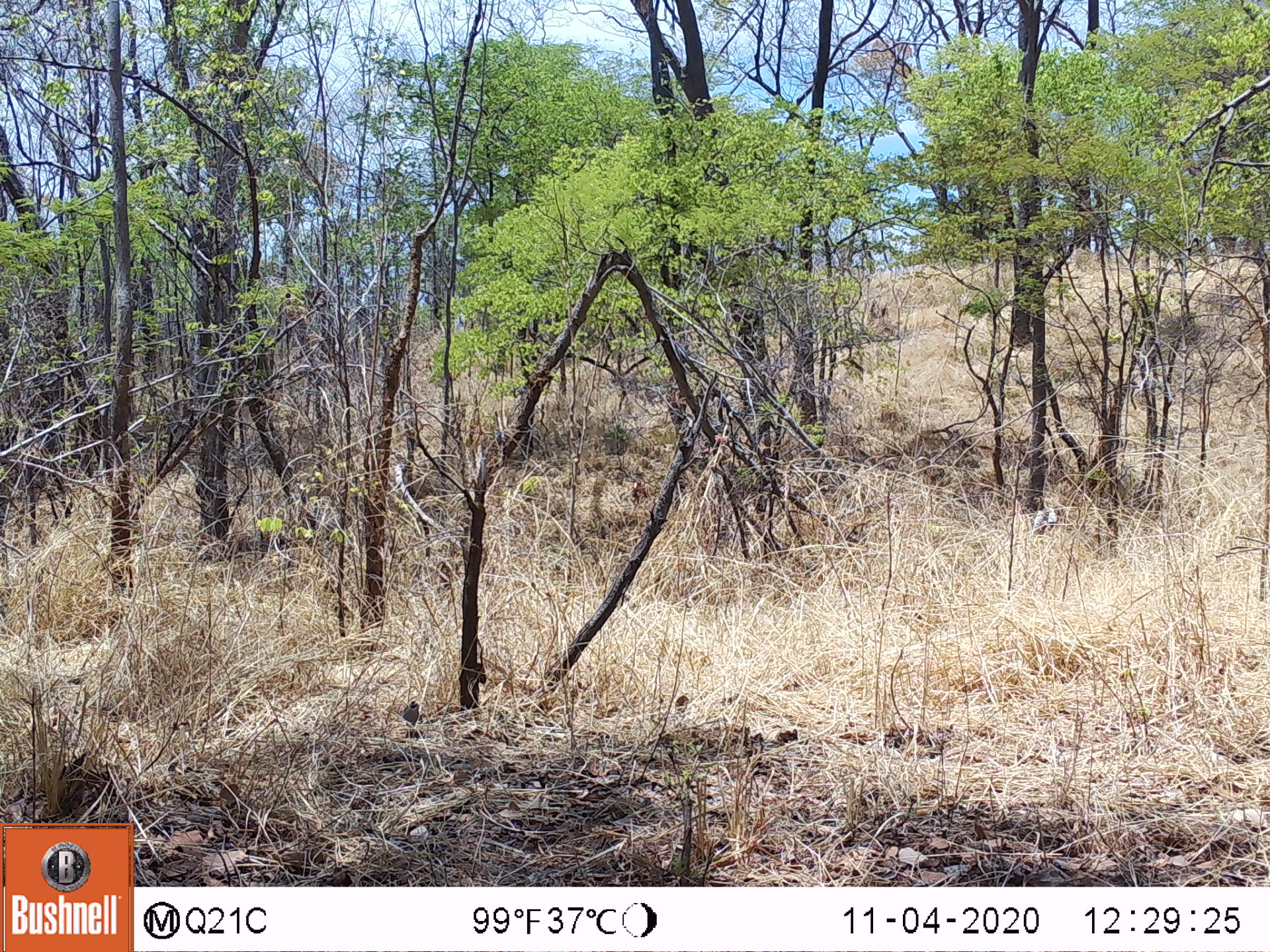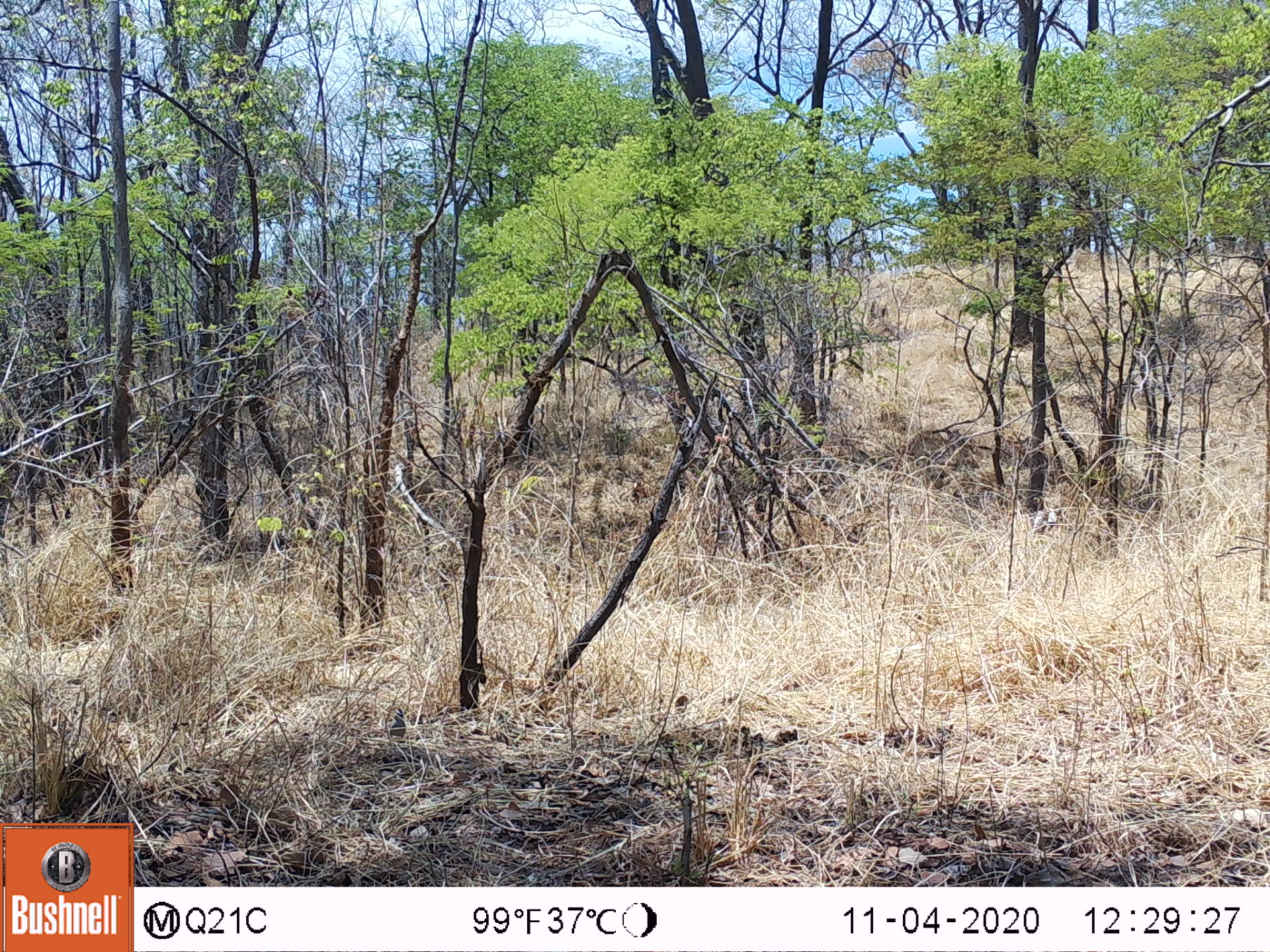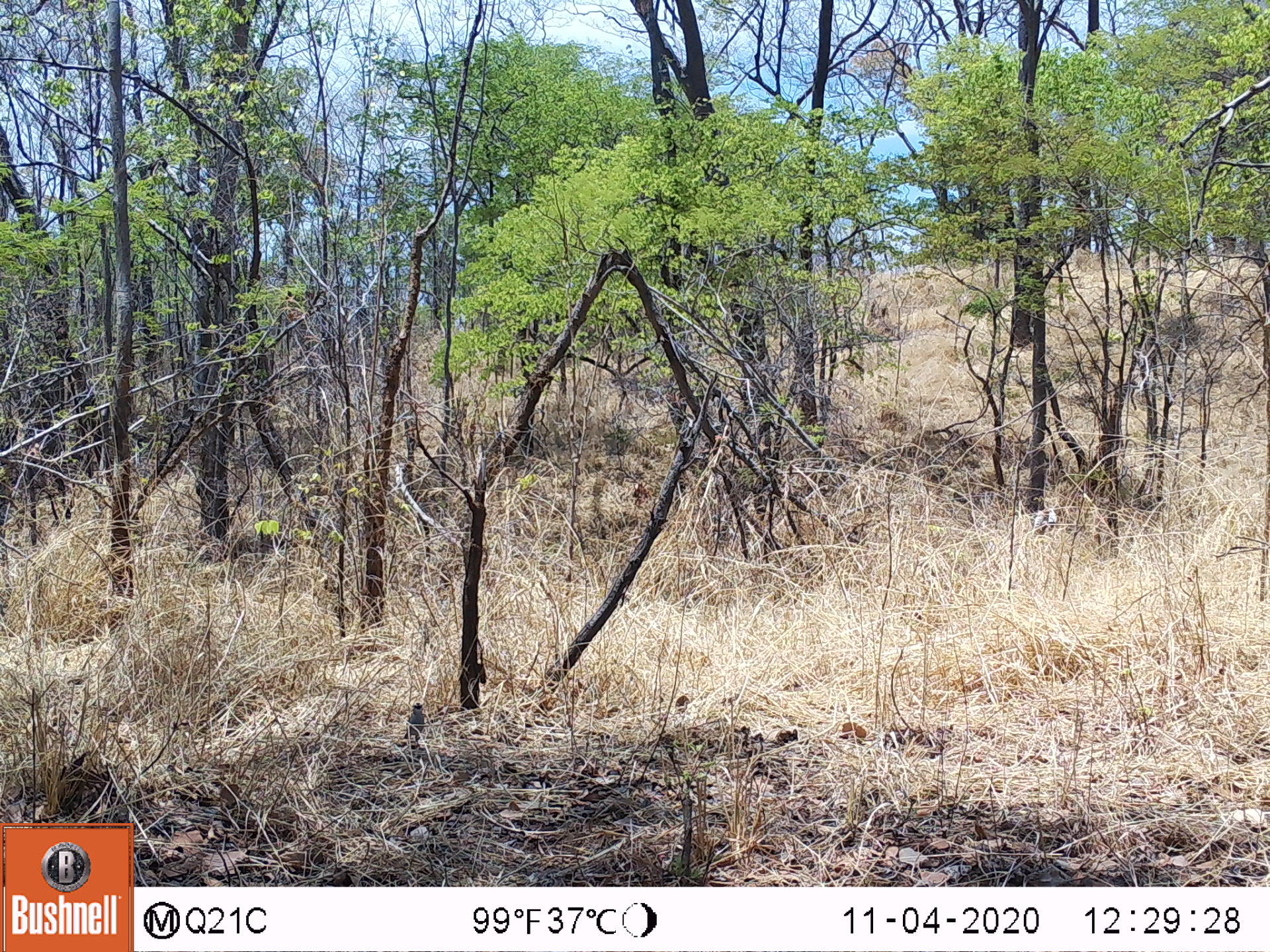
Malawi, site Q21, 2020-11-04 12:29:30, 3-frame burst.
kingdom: Animalia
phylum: Chordata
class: Aves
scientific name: Aves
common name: bird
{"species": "bird (Aves)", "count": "1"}